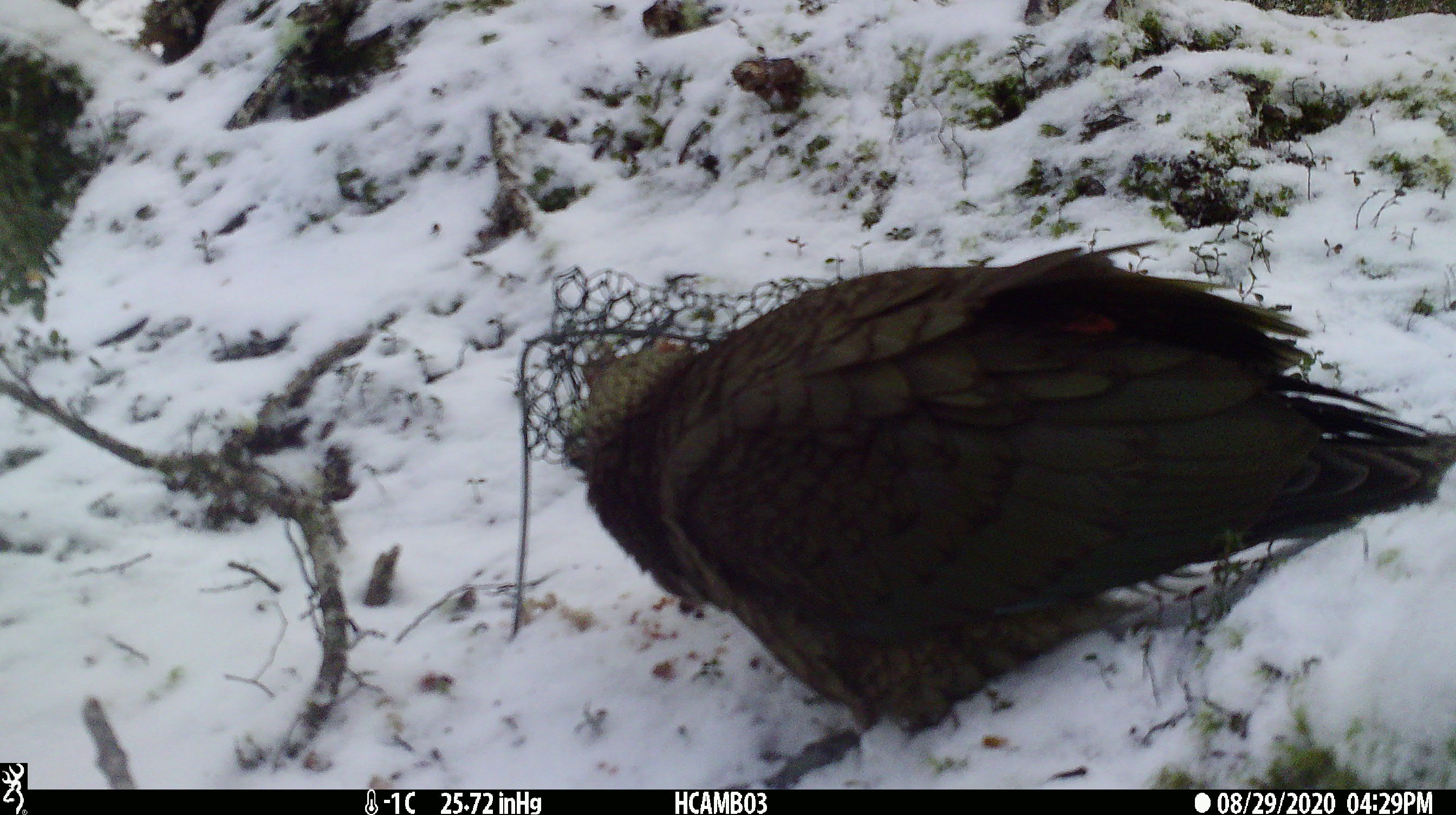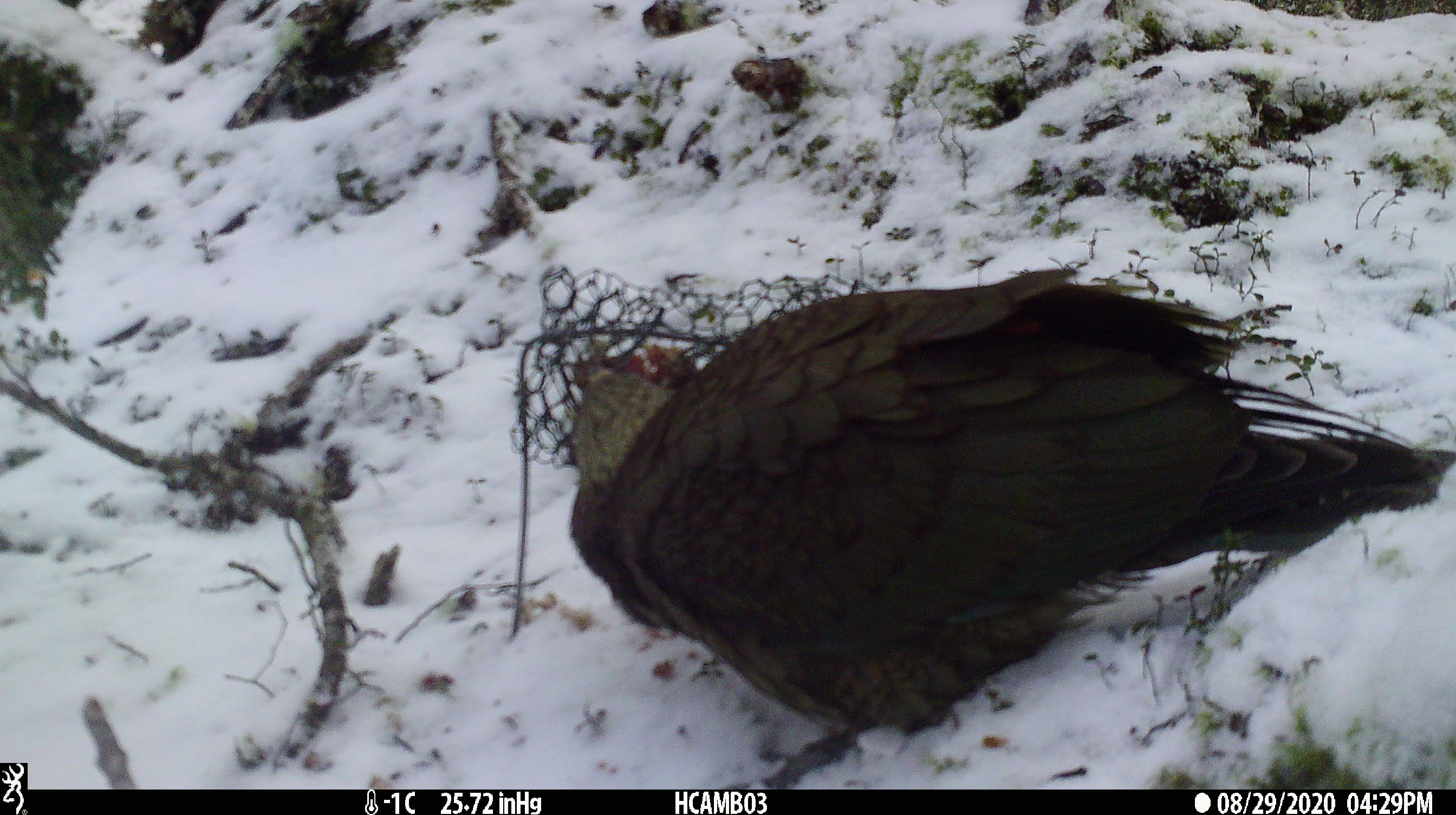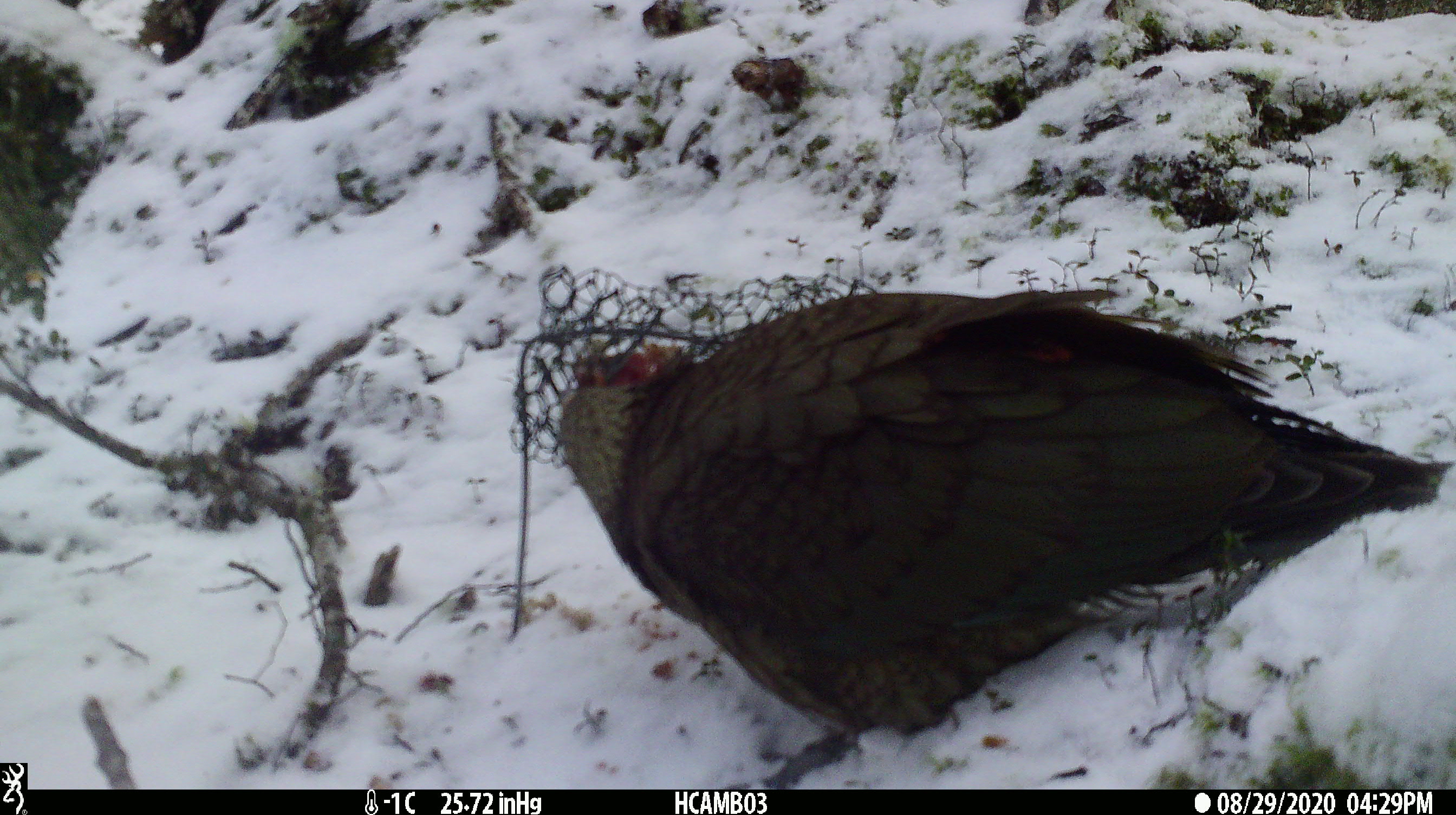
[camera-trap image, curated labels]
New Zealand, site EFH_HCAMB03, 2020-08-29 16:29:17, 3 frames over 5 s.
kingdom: Animalia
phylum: Chordata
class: Aves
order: Psittaciformes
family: Strigopidae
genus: Nestor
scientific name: Nestor notabilis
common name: kea